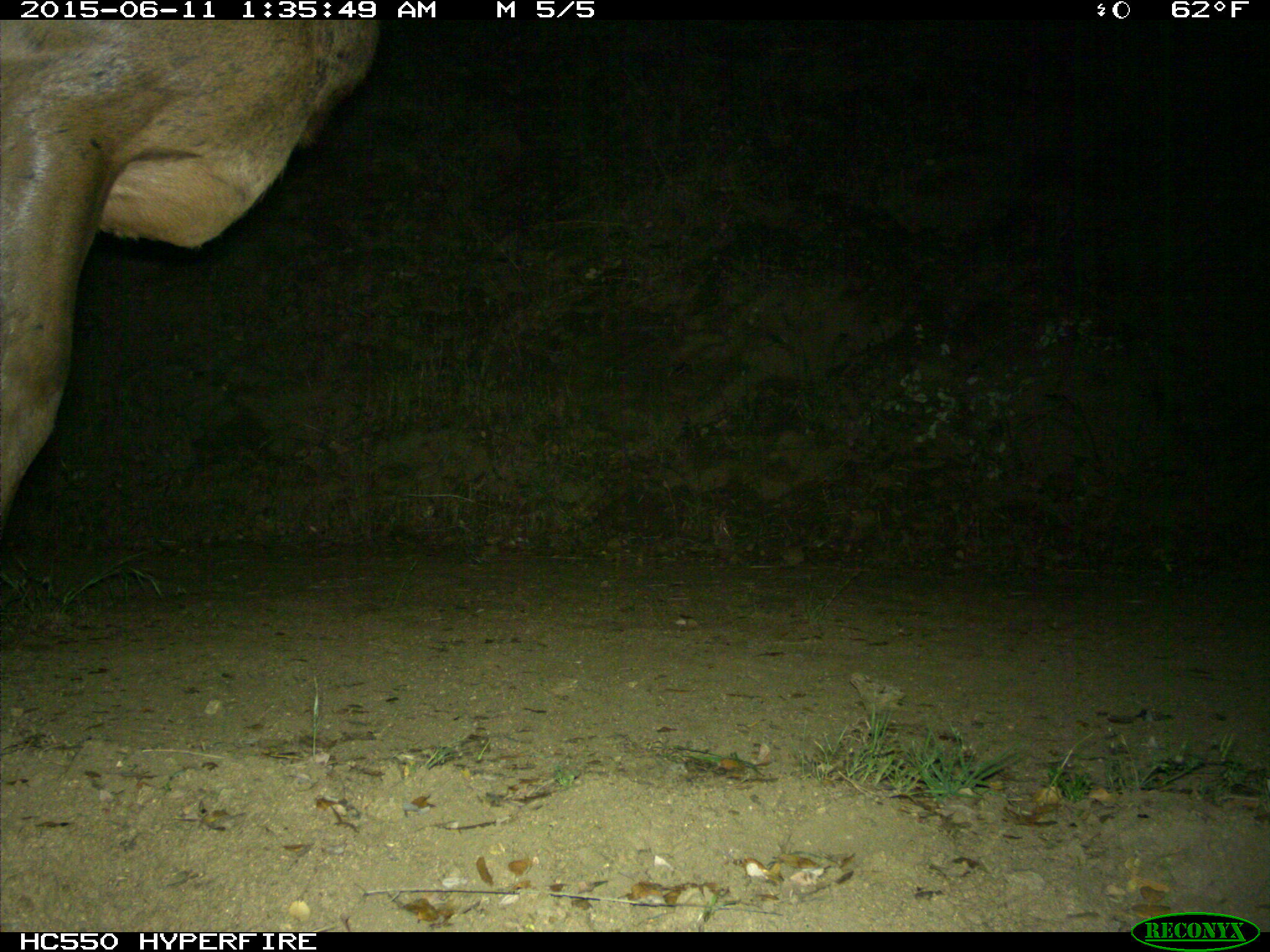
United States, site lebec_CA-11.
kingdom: Animalia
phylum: Chordata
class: Mammalia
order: Artiodactyla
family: Cervidae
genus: Cervus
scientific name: Cervus canadensis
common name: elk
Cervus canadensis (elk).